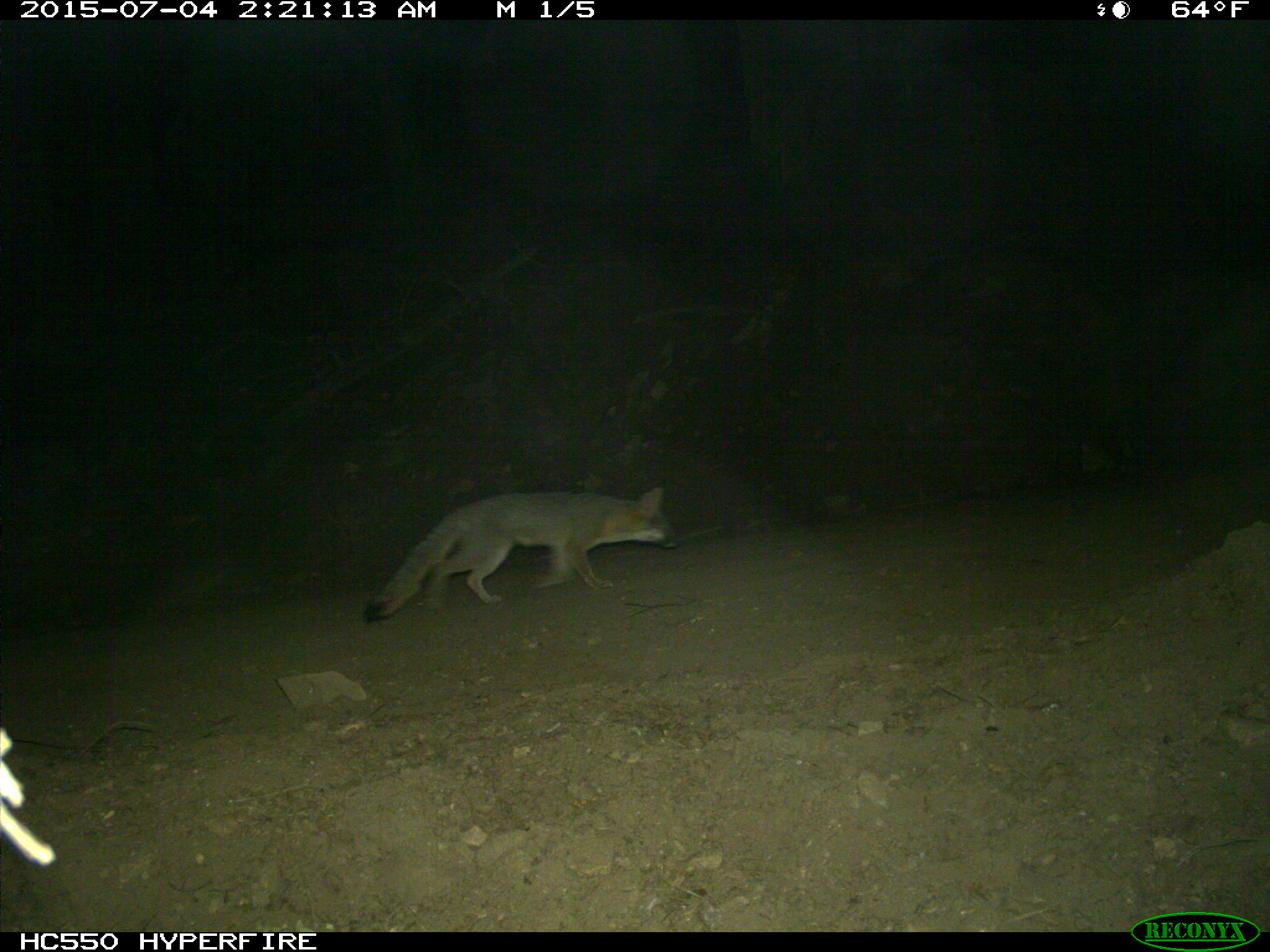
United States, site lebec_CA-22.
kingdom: Animalia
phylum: Chordata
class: Mammalia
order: Carnivora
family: Canidae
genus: Urocyon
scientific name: Urocyon cinereoargenteus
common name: gray fox